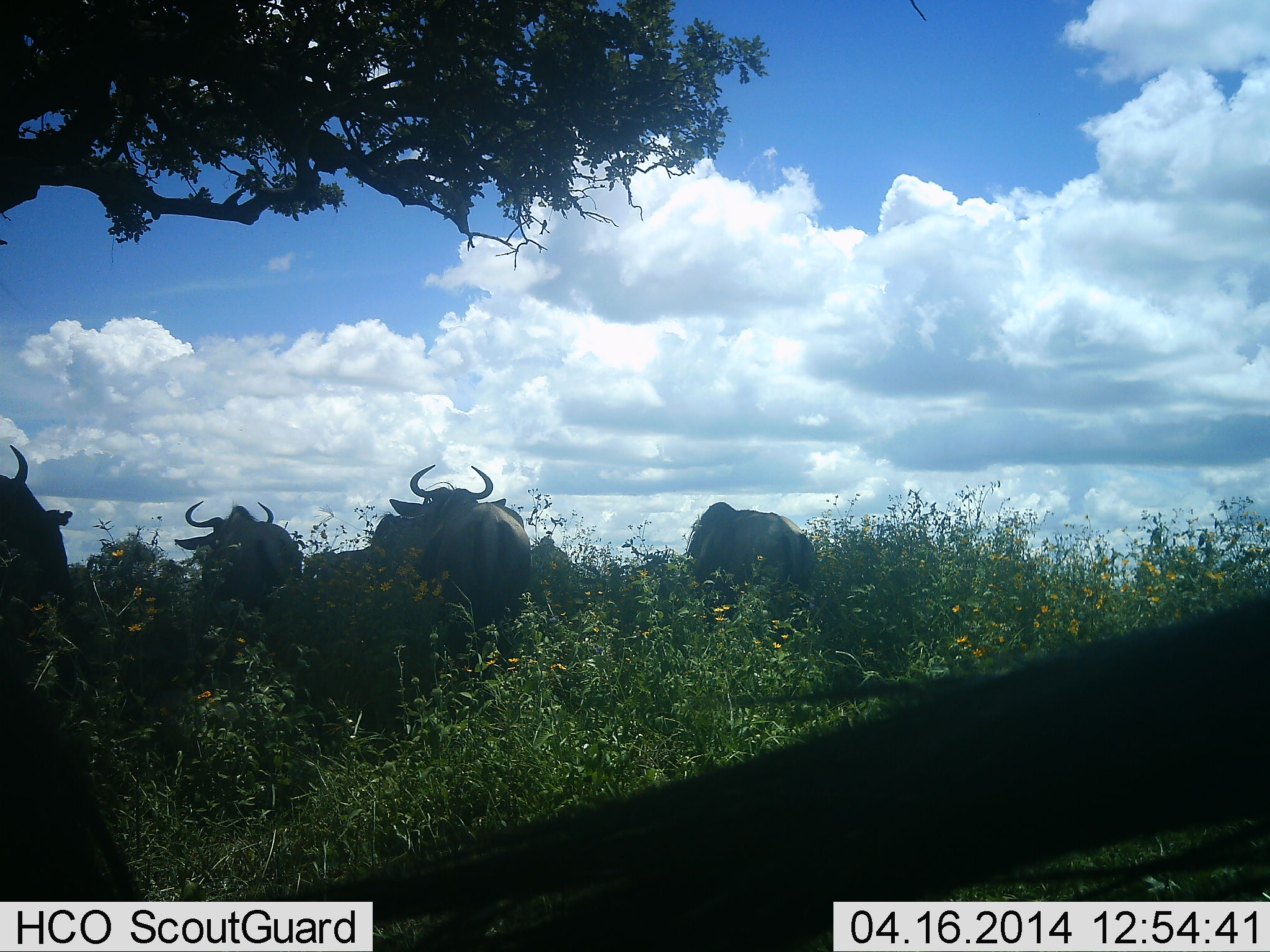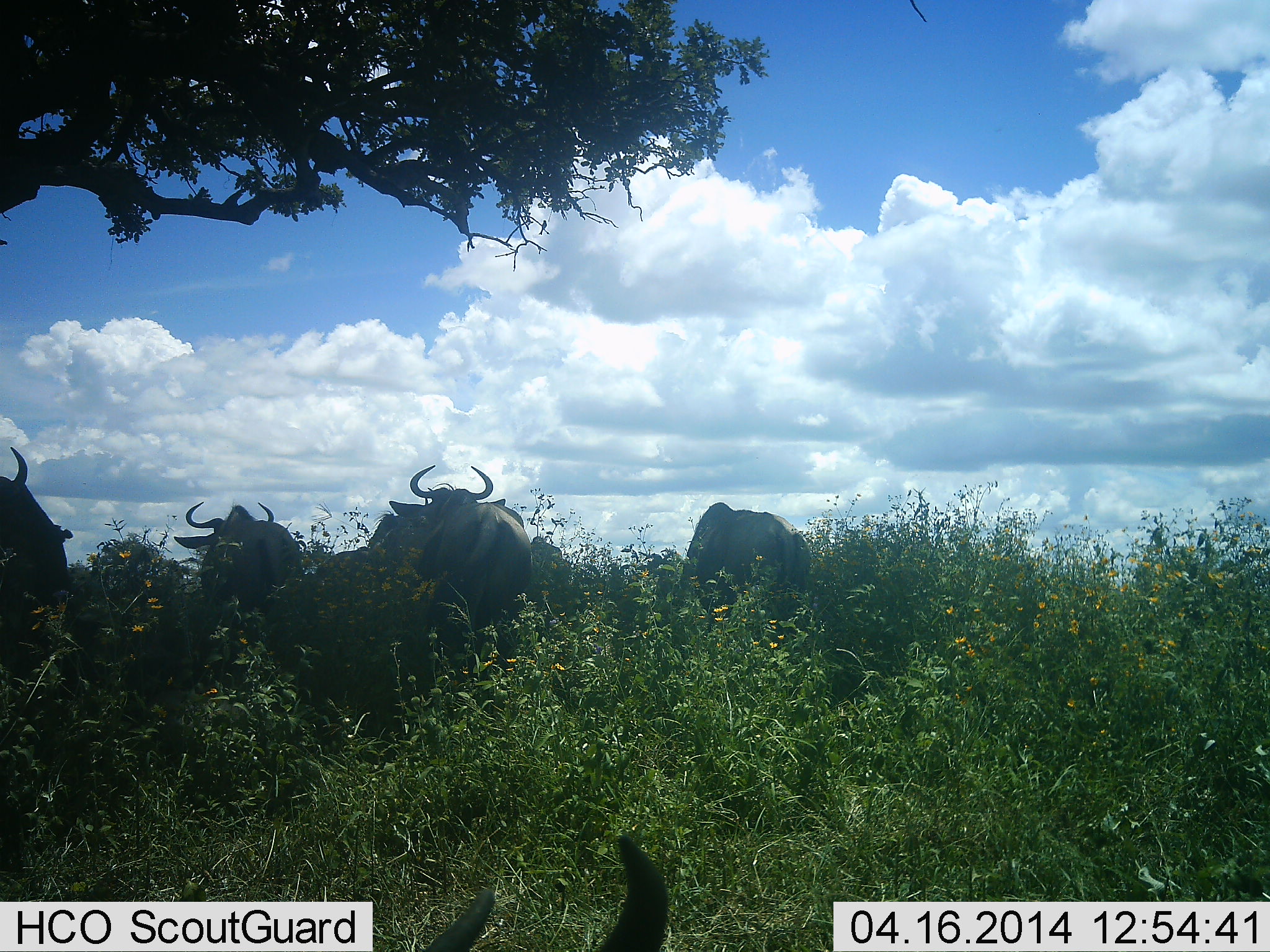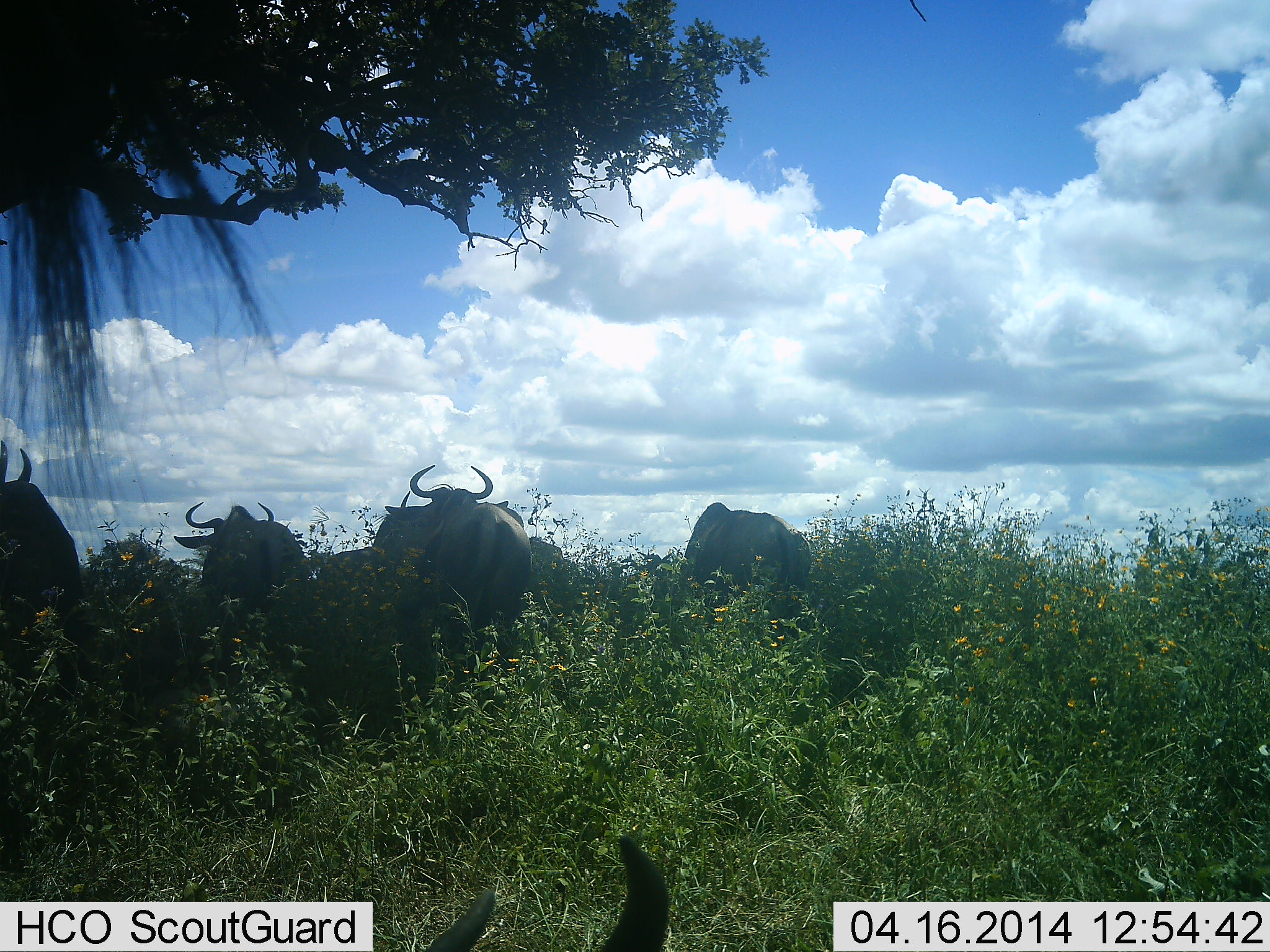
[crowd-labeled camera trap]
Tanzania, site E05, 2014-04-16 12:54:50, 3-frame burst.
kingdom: Animalia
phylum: Chordata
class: Mammalia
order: Artiodactyla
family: Bovidae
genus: Connochaetes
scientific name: Connochaetes taurinus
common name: blue wildebeest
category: wildebeest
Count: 5.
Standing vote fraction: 90%.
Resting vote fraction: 10%.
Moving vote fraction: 10%.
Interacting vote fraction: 0%.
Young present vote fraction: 0%.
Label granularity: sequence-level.